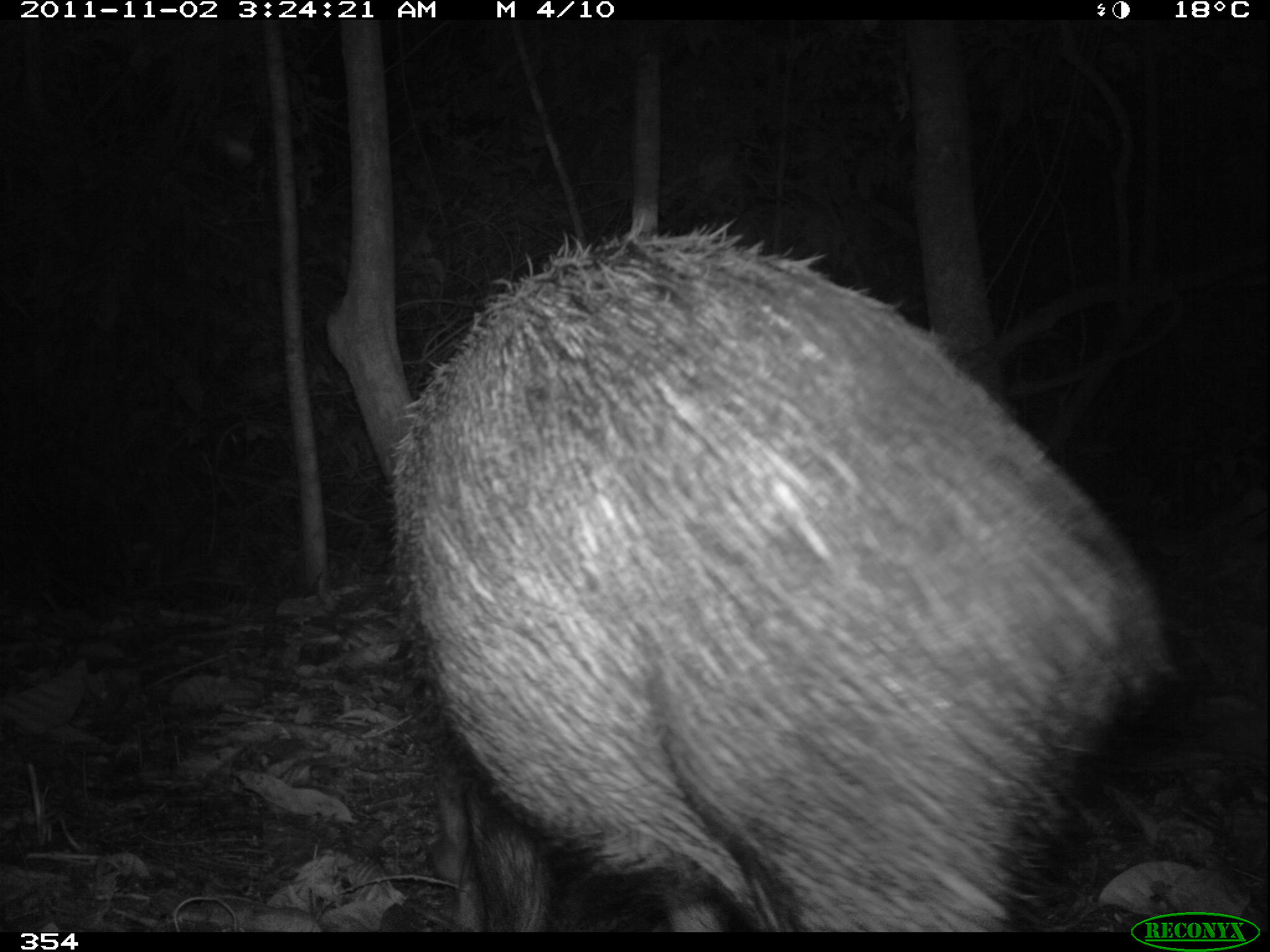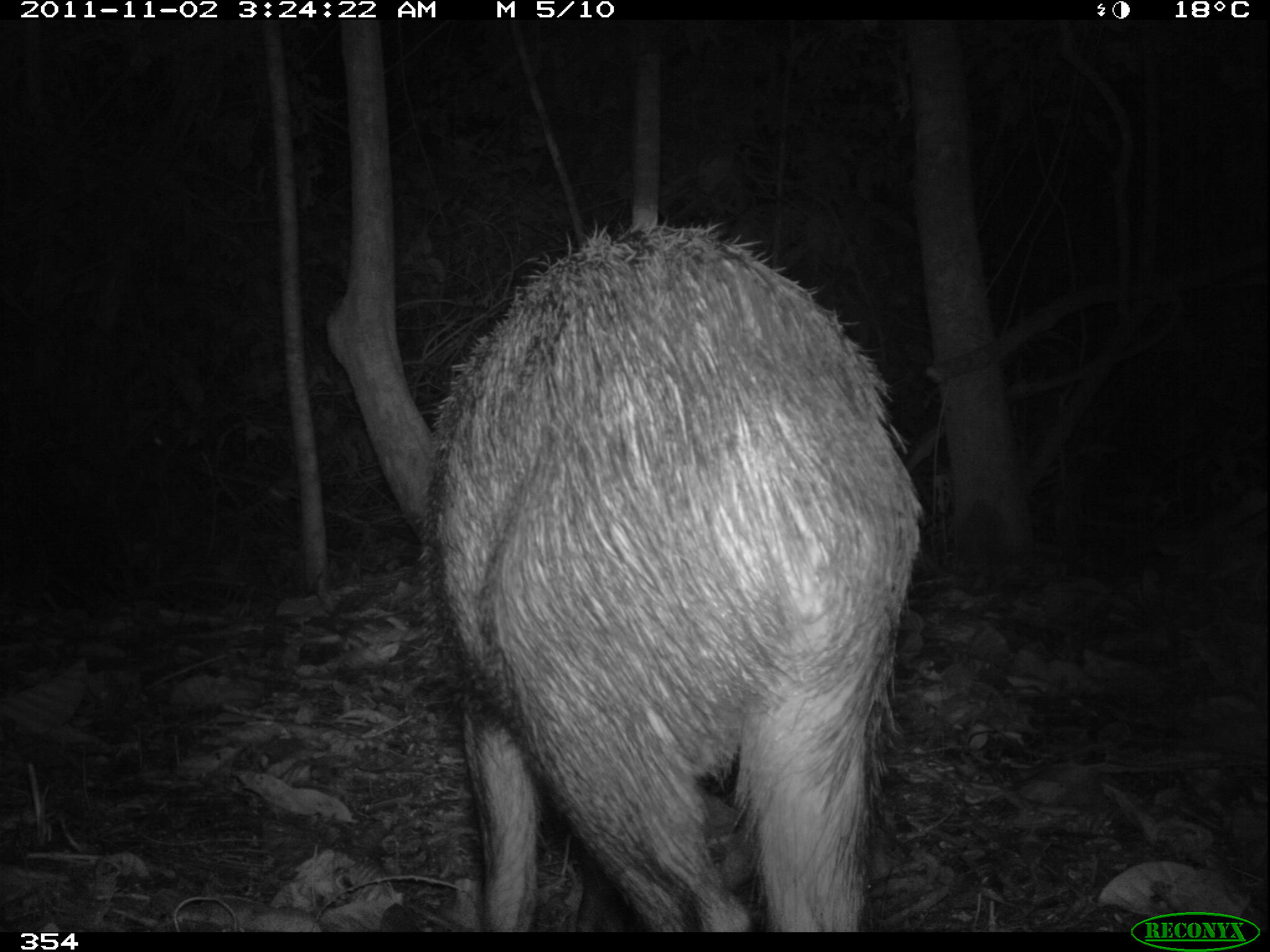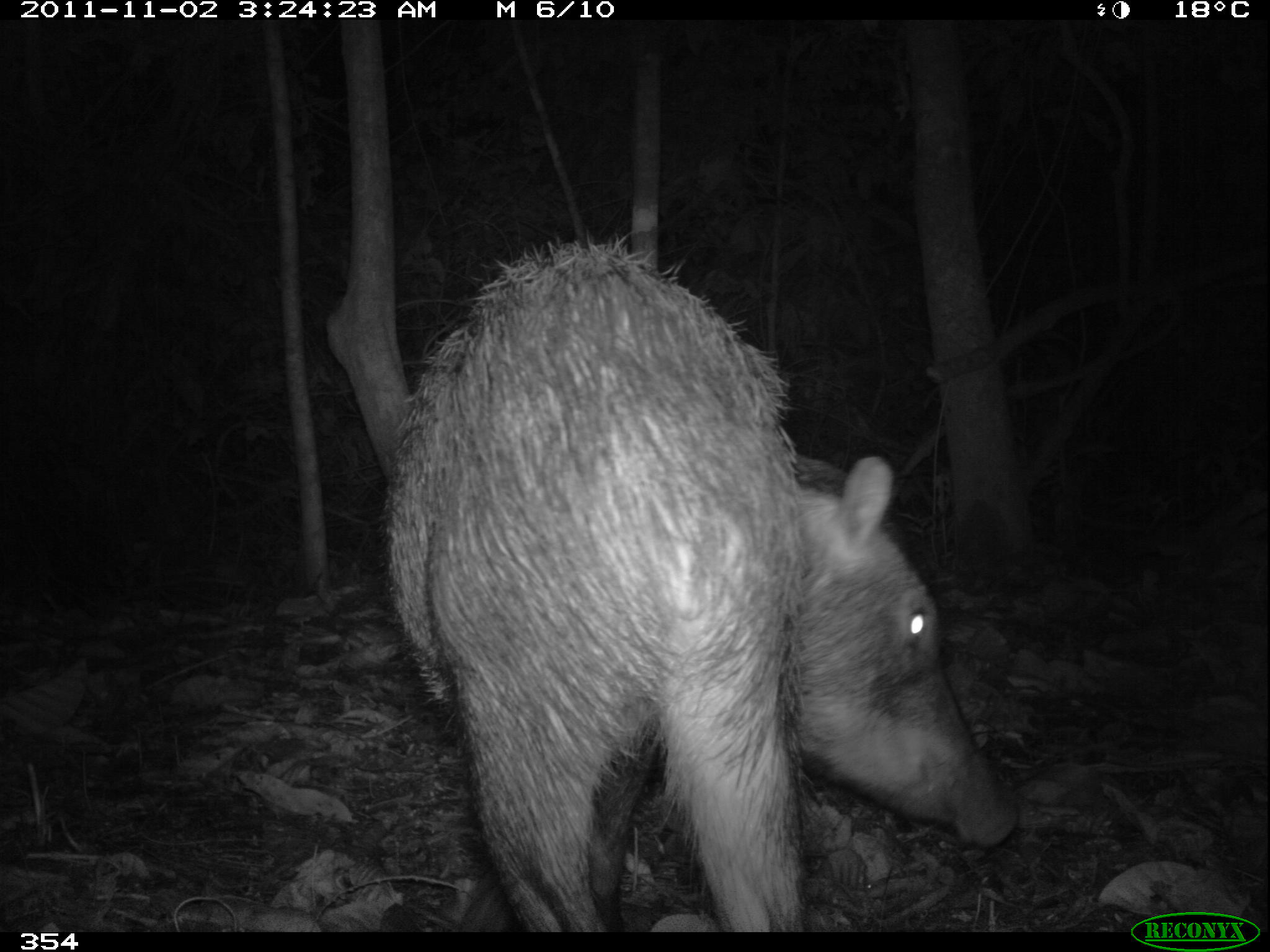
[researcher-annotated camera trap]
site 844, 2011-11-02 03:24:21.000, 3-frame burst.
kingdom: Animalia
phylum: Chordata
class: Mammalia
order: Artiodactyla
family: Tayassuidae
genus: Tayassu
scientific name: Tayassu pecari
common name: white-lipped peccary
Tayassu pecari (white-lipped peccary).